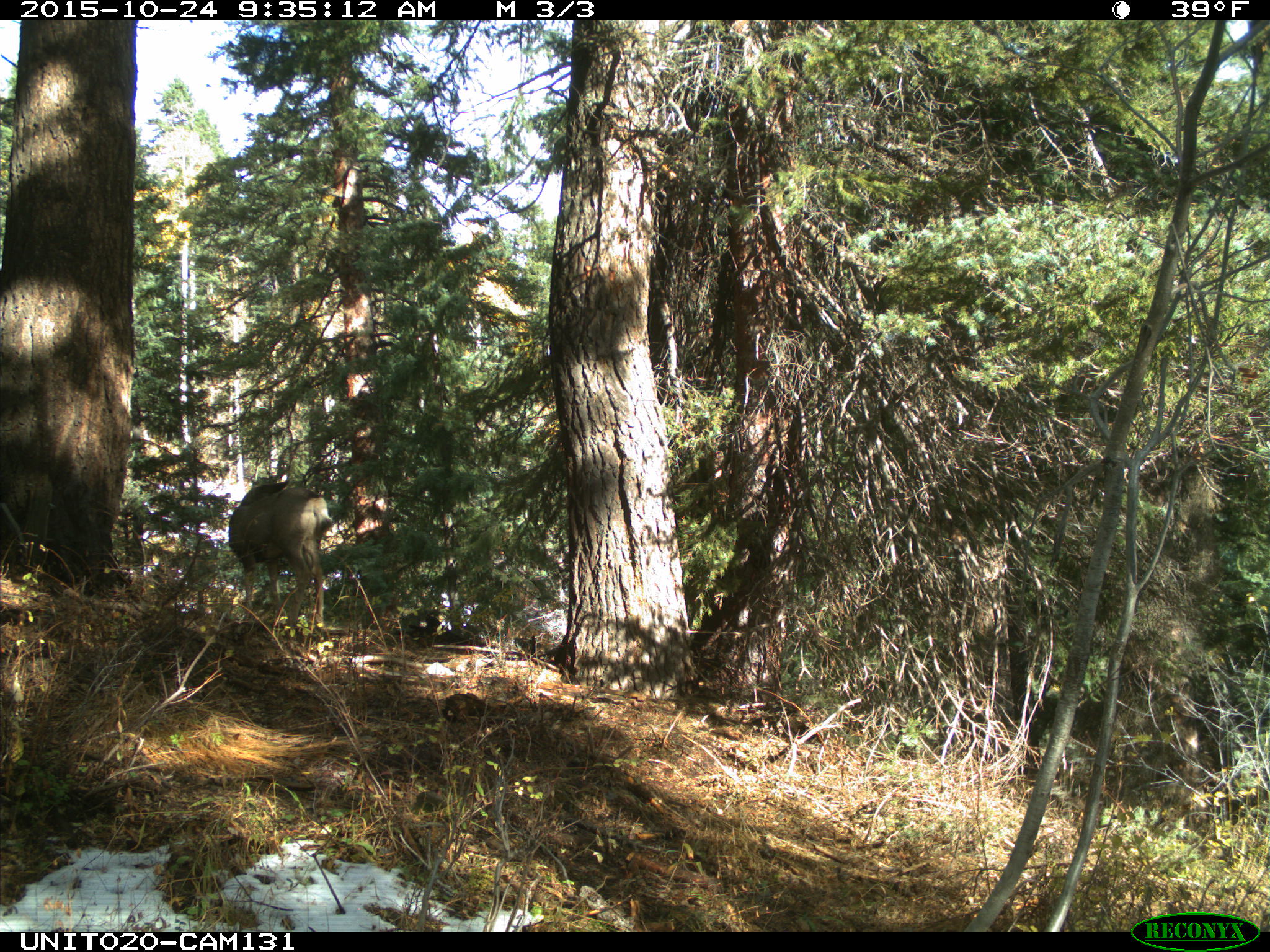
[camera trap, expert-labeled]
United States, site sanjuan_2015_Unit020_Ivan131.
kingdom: Animalia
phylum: Chordata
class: Mammalia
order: Artiodactyla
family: Cervidae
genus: Odocoileus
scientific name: Odocoileus hemionus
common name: mule deer